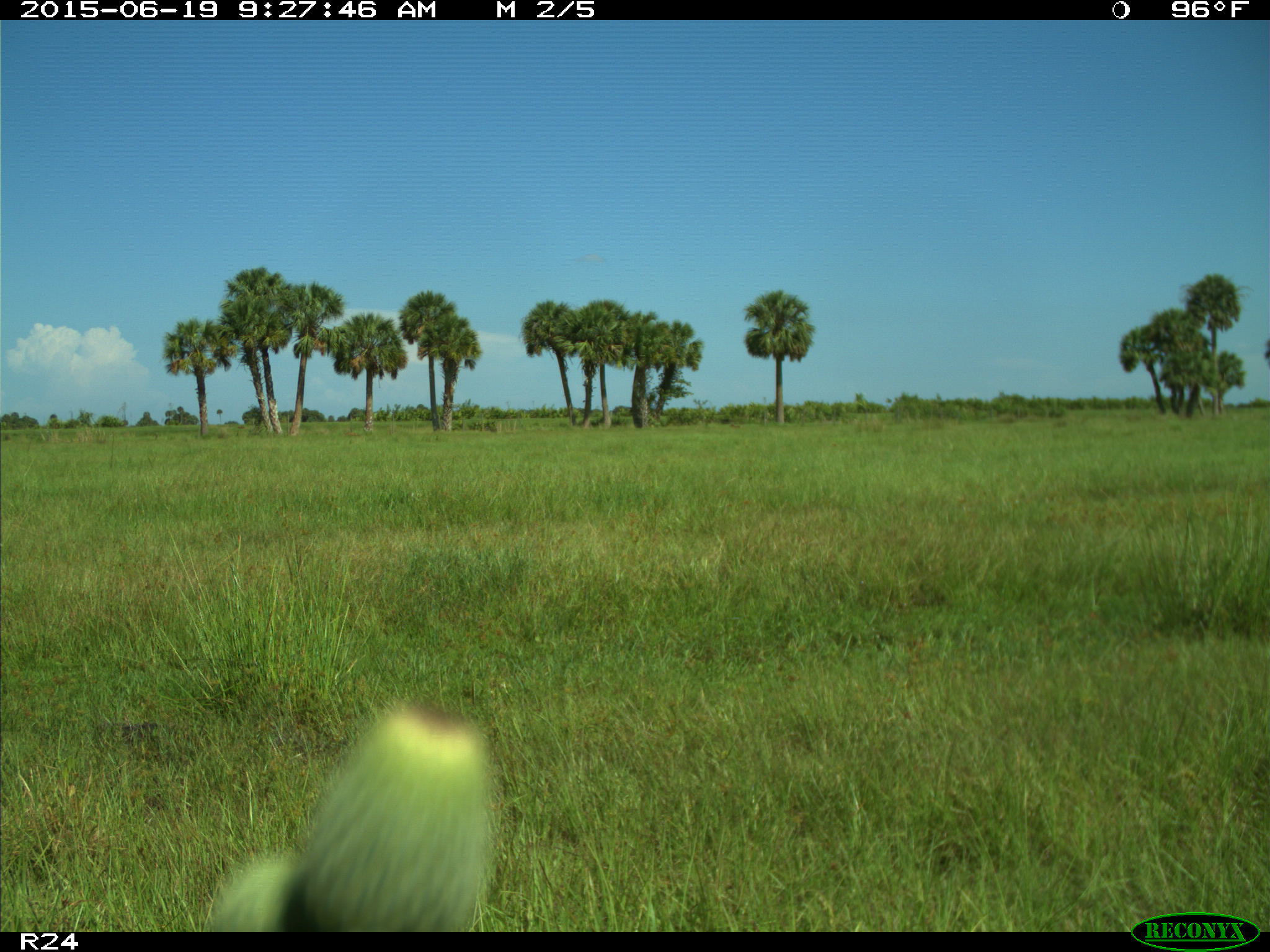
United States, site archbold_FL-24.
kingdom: Animalia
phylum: Chordata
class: Mammalia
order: Artiodactyla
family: Bovidae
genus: Bos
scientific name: Bos taurus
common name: domestic cow